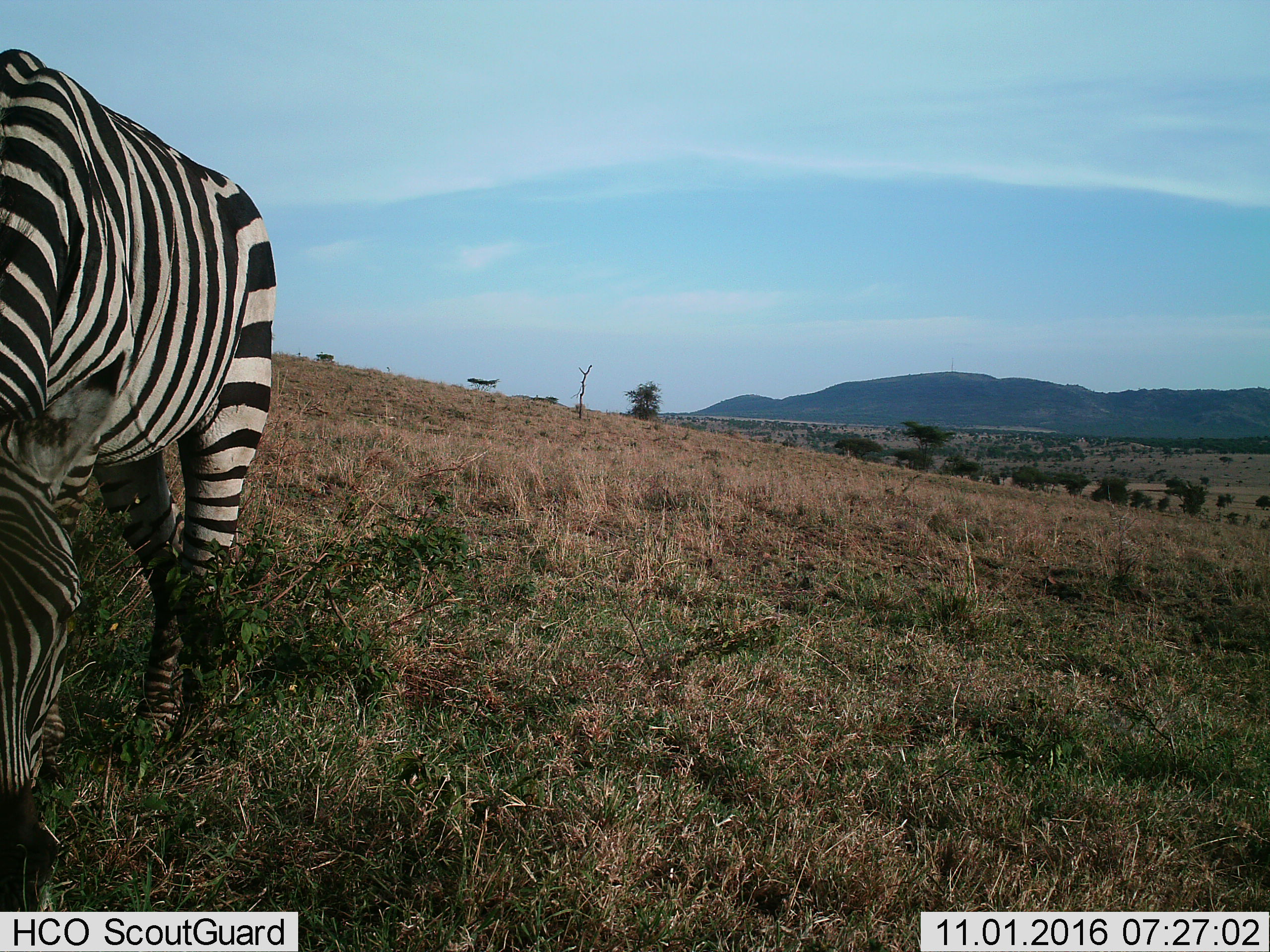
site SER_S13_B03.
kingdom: Animalia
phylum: Chordata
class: Mammalia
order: Perissodactyla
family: Equidae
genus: Equus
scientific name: Equus quagga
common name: plains zebra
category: zebraplains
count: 1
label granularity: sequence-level